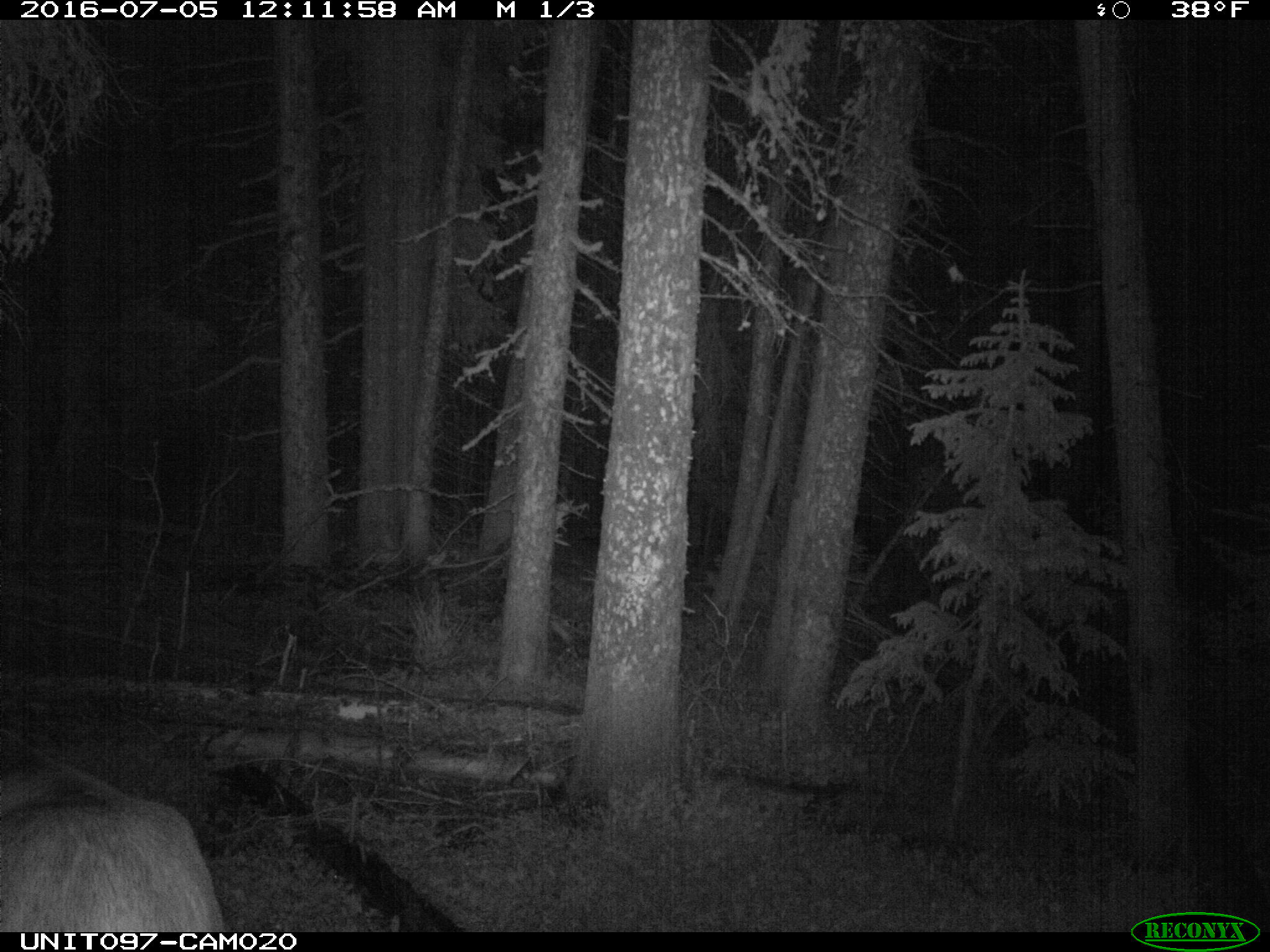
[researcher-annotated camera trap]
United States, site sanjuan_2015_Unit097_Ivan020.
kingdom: Animalia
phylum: Chordata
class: Mammalia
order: Artiodactyla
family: Cervidae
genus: Cervus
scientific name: Cervus elaphus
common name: red deer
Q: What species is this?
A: Cervus elaphus (red deer).